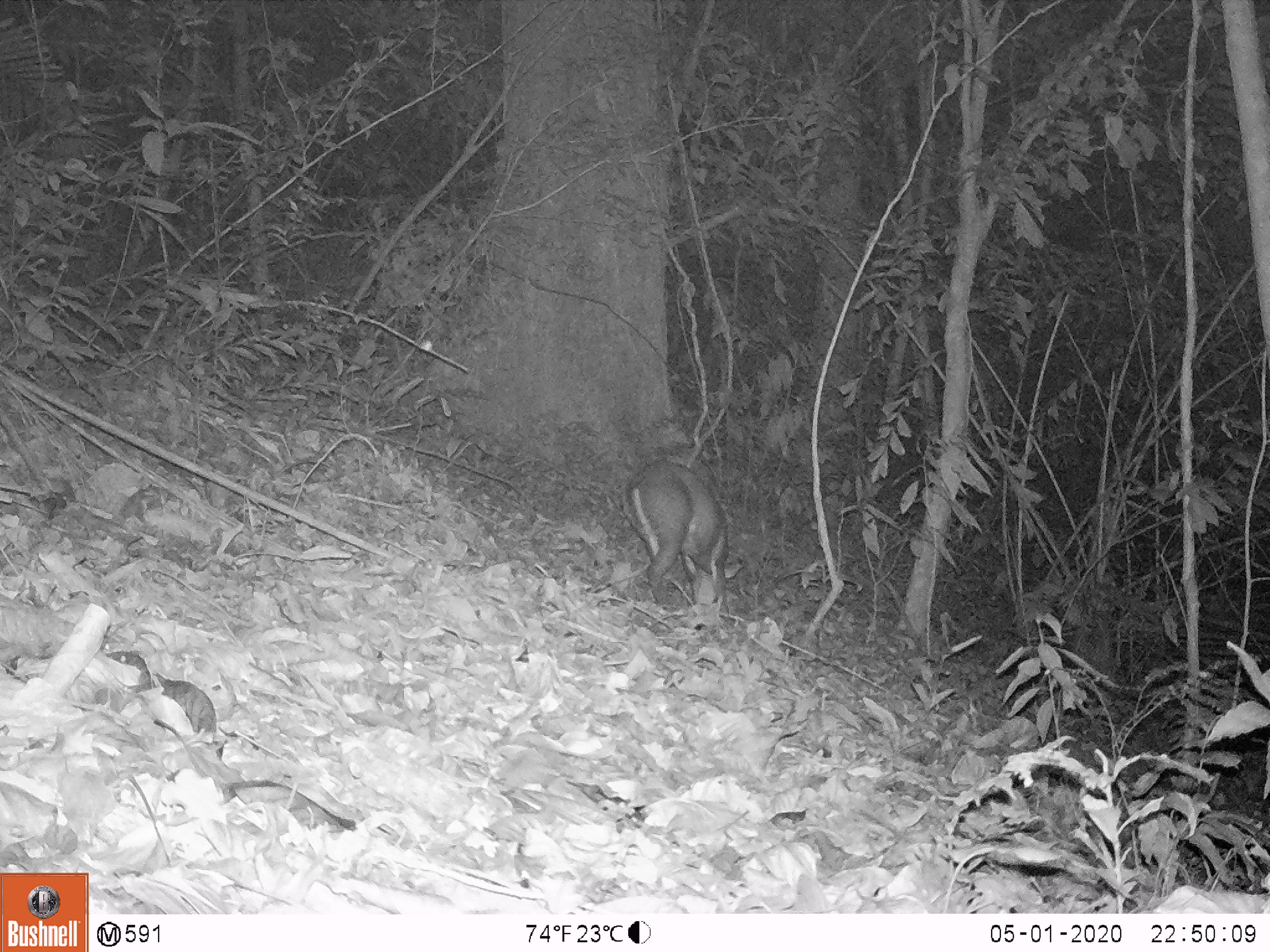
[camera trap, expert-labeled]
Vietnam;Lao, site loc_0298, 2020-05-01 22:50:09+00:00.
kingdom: Animalia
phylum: Chordata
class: Mammalia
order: Artiodactyla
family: Cervidae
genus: Muntiacus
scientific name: Muntiacus rooseveltorum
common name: roosevelt's muntjac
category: roosevelts muntjac group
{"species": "roosevelts muntjac group (roosevelt's muntjac) (Muntiacus rooseveltorum)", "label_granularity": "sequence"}